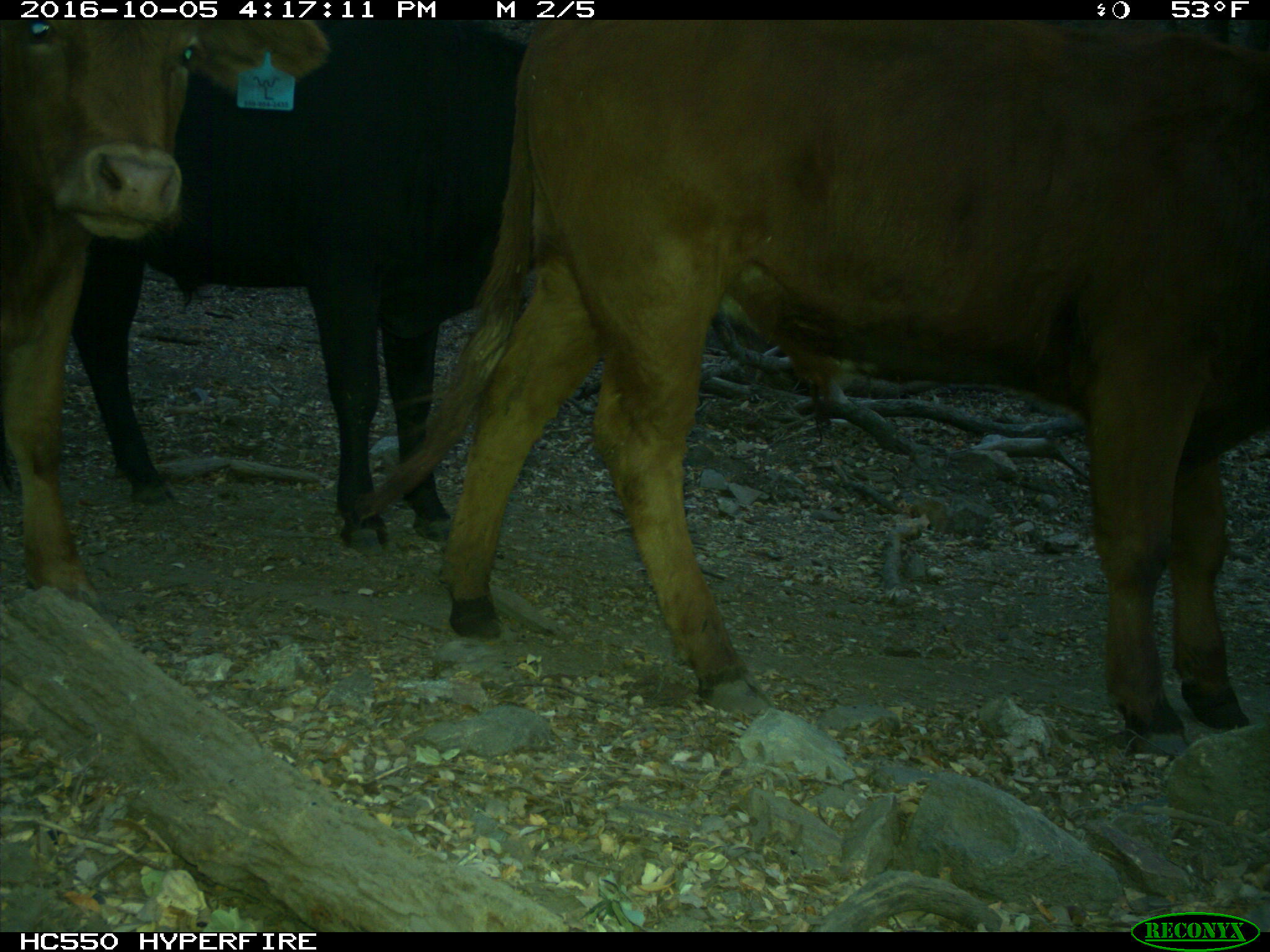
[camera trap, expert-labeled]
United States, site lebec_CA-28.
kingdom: Animalia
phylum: Chordata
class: Mammalia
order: Artiodactyla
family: Bovidae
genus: Bos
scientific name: Bos taurus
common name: domestic cow